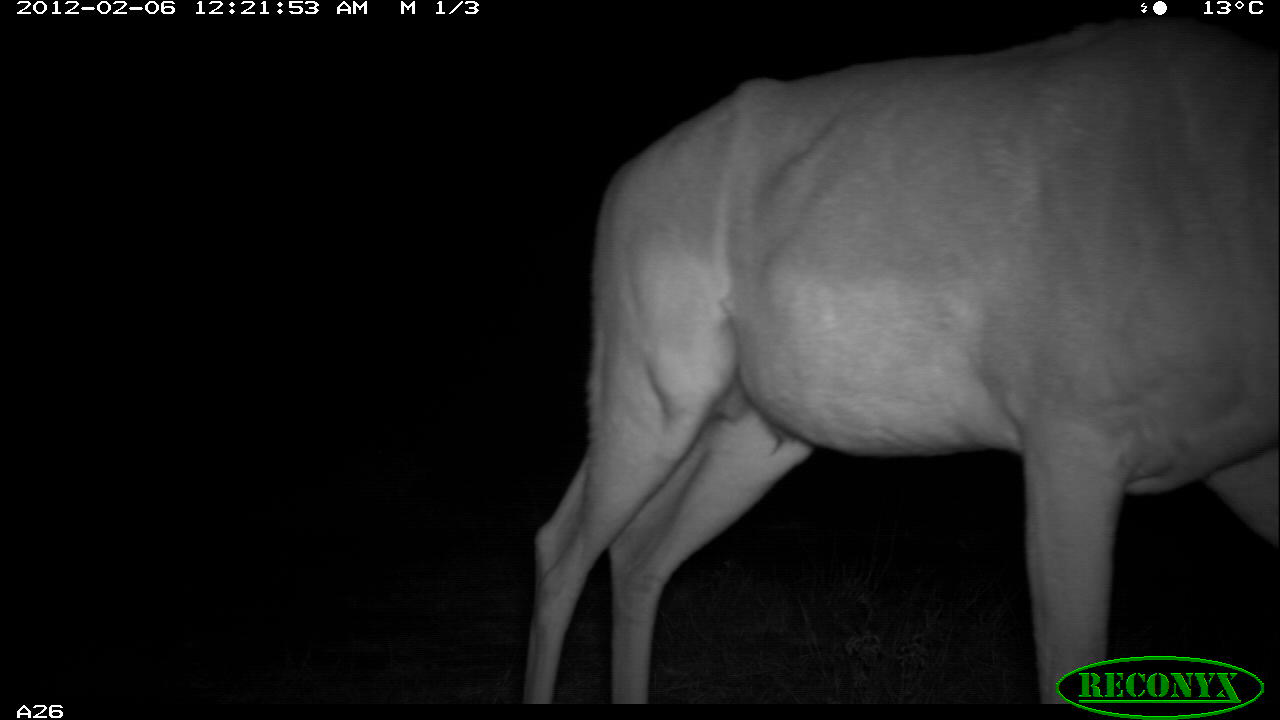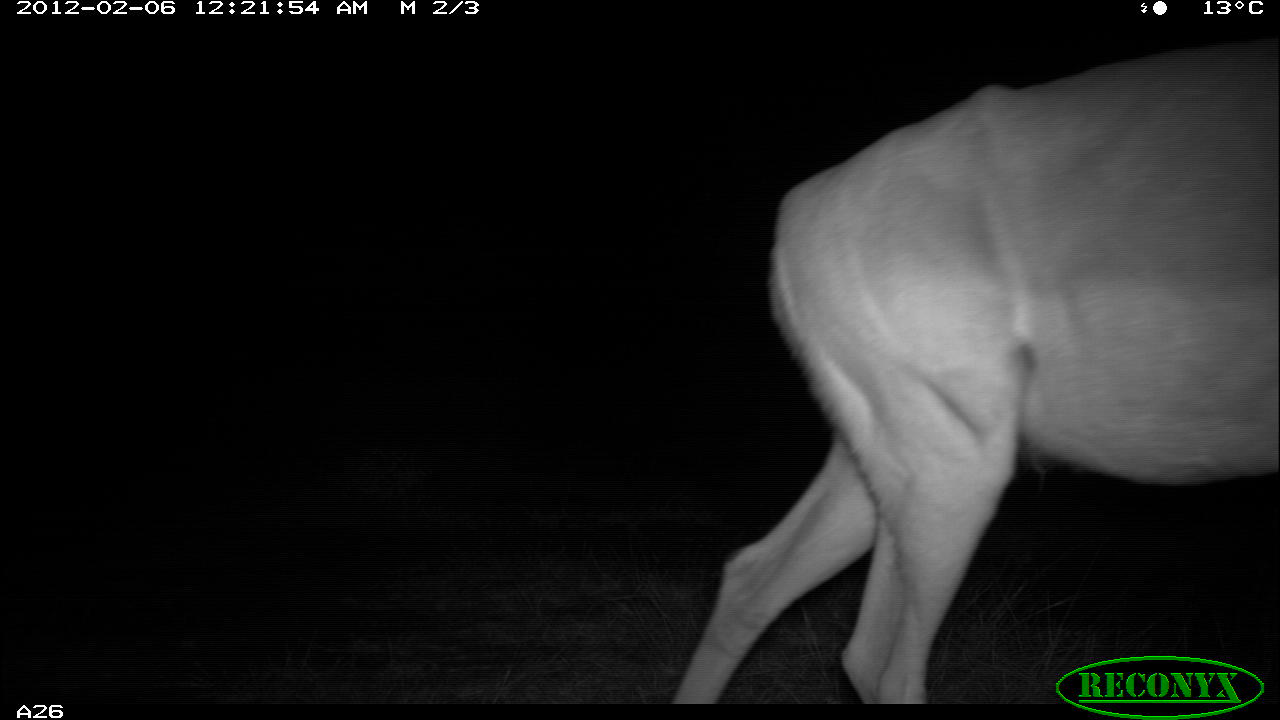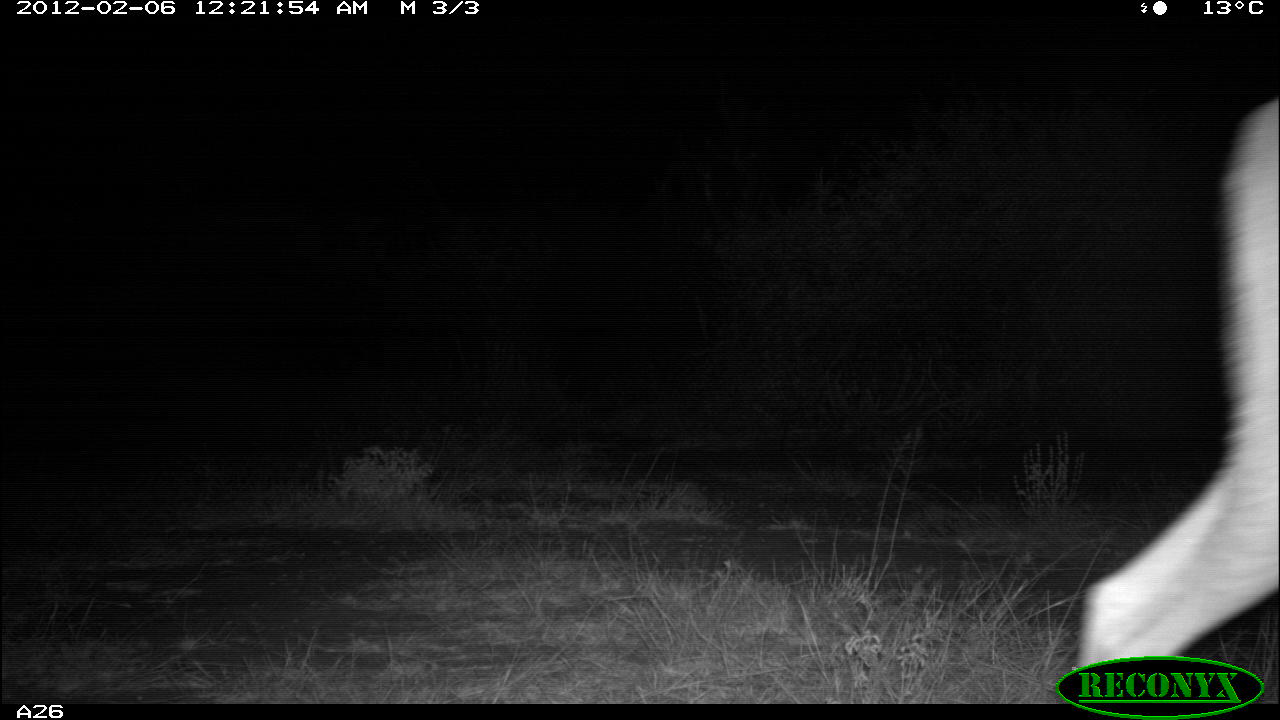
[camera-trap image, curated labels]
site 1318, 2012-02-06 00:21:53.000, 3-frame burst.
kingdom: Animalia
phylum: Chordata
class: Mammalia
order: Artiodactyla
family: Bovidae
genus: Aepyceros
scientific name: Aepyceros melampus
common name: impala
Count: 1.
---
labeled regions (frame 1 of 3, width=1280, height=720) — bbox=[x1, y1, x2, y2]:
aepyceros melampus: bbox=[522, 19, 1278, 703]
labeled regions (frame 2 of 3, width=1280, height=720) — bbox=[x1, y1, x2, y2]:
aepyceros melampus: bbox=[670, 37, 1278, 703]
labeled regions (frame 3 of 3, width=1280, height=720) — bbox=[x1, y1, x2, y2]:
aepyceros melampus: bbox=[1078, 99, 1279, 701]